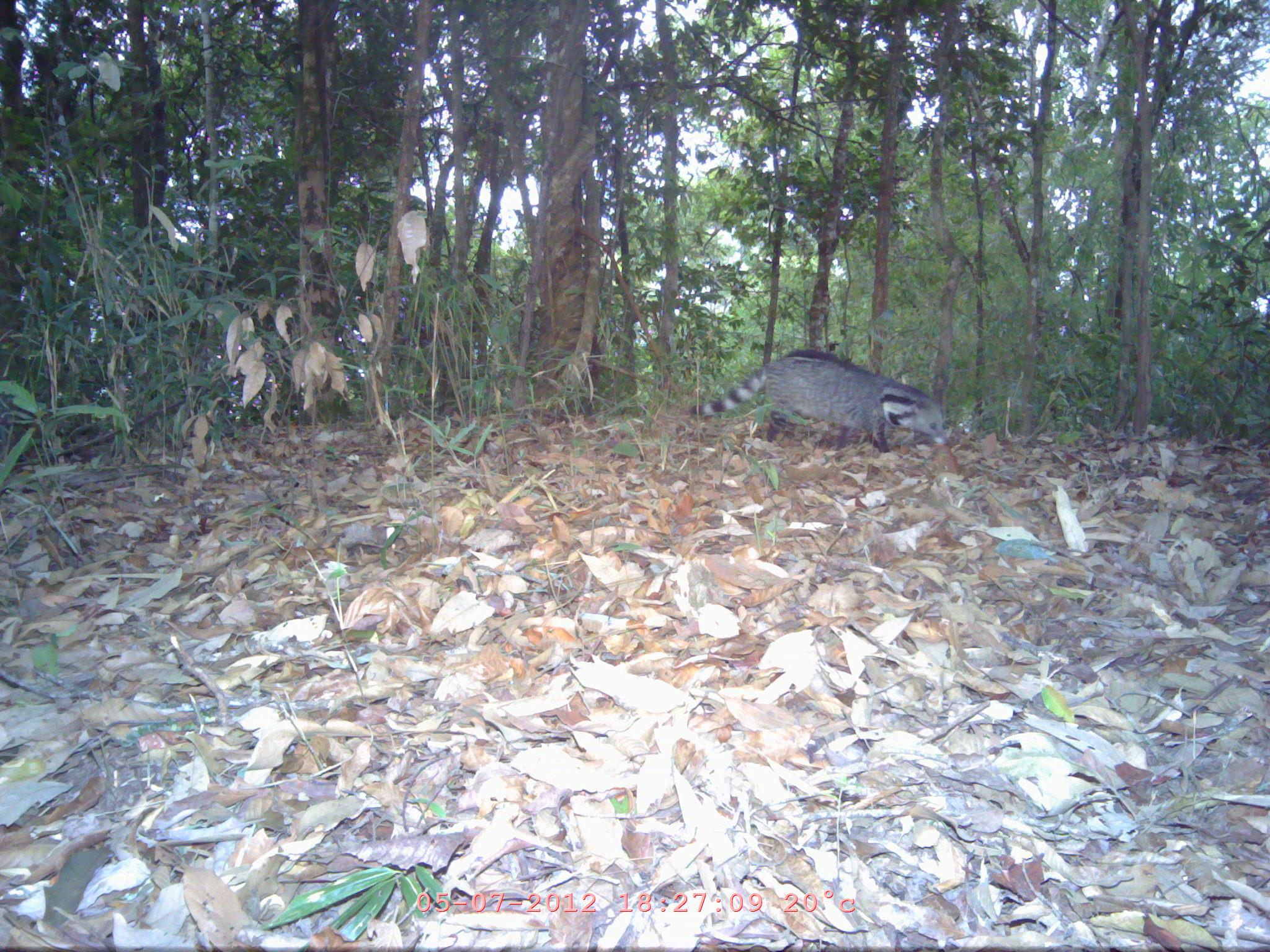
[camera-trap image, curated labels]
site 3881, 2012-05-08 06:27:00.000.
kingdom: Animalia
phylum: Chordata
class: Mammalia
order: Carnivora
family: Viverridae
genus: Viverra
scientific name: Viverra zibetha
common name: large indian civet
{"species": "Viverra zibetha (large indian civet)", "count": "1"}